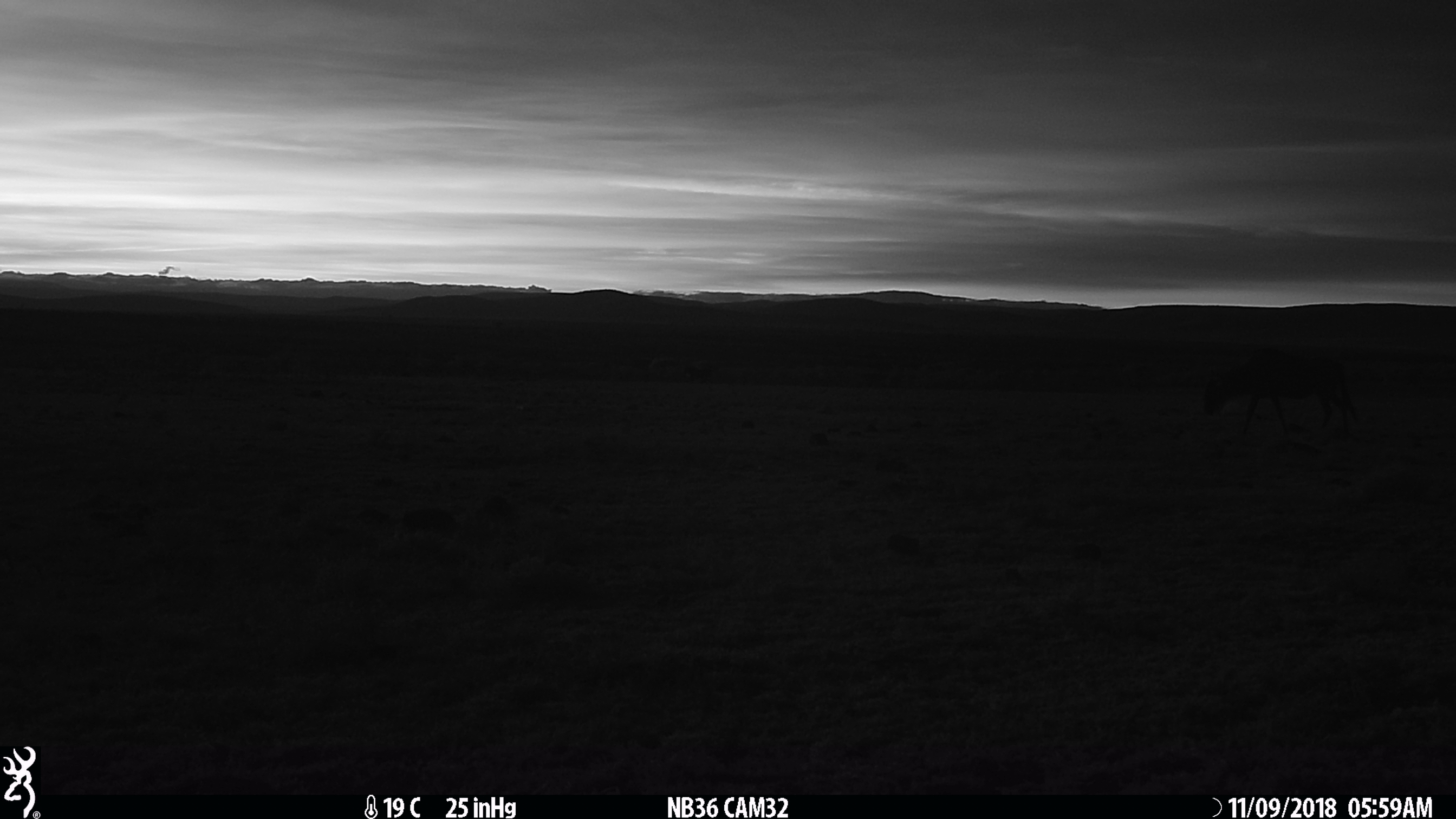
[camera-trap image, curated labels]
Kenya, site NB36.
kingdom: Animalia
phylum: Chordata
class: Mammalia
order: Artiodactyla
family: Bovidae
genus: Connochaetes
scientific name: Connochaetes taurinus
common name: blue wildebeest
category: wildebeest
Wildebeest (blue wildebeest) (Connochaetes taurinus).